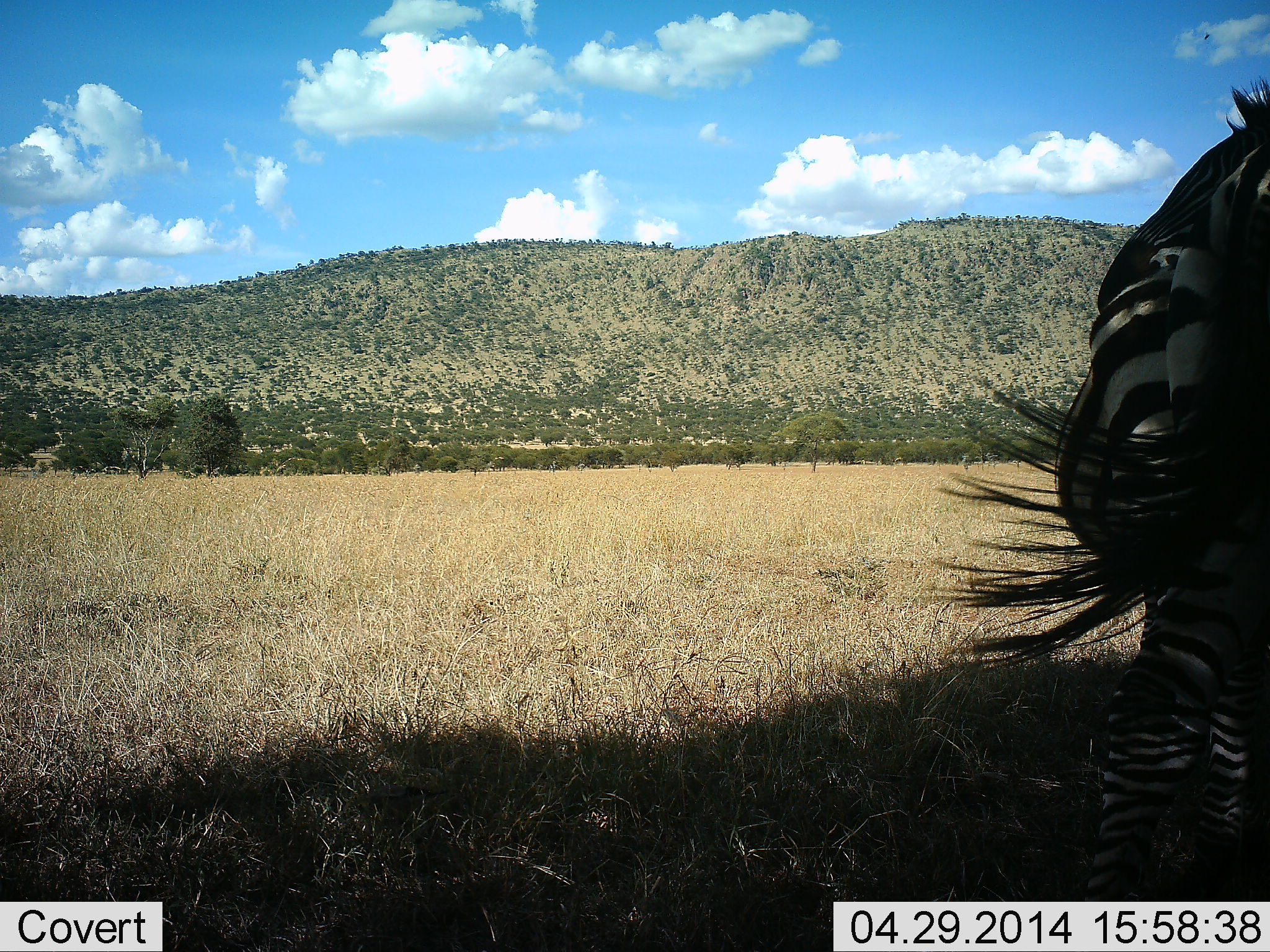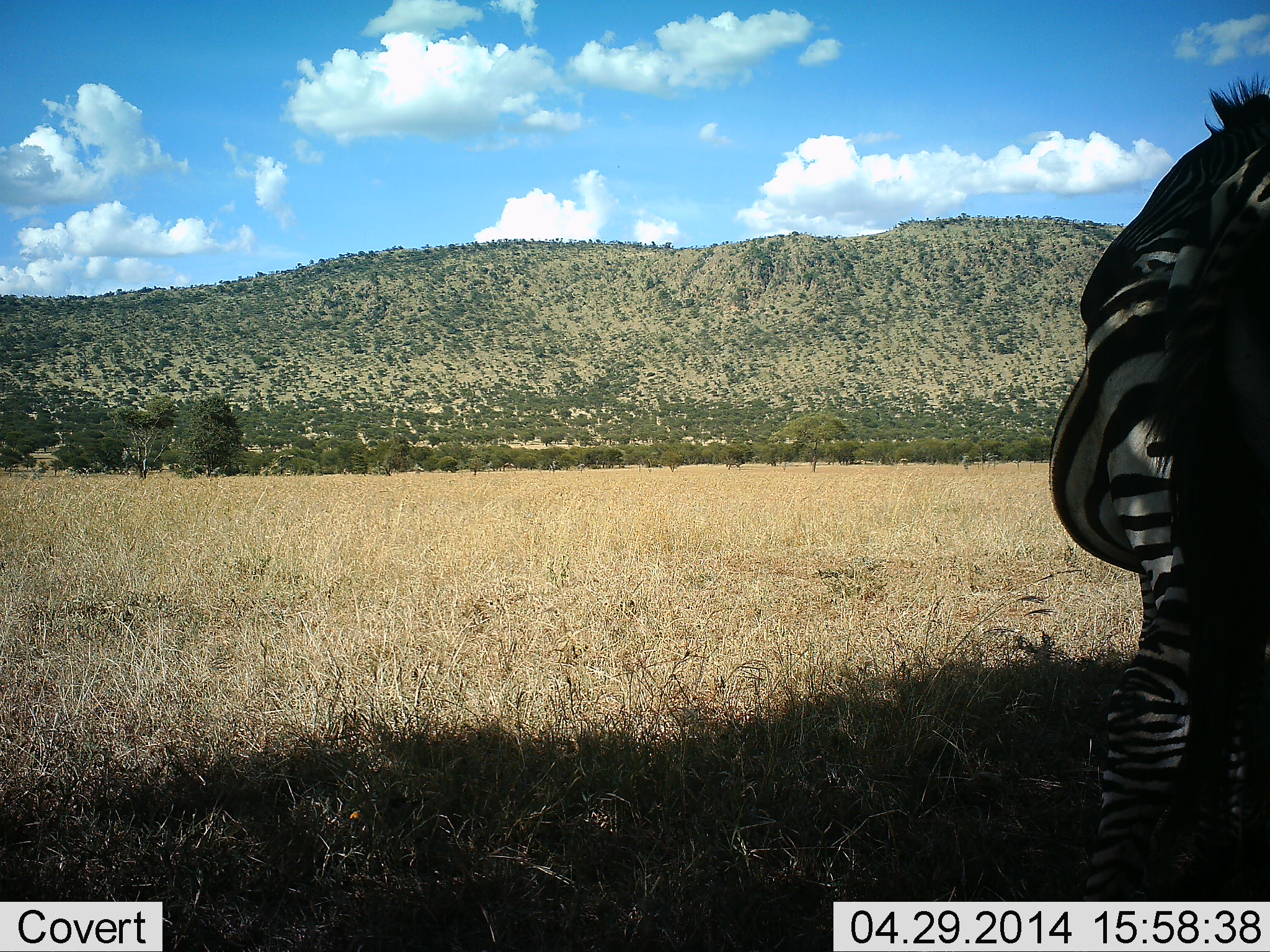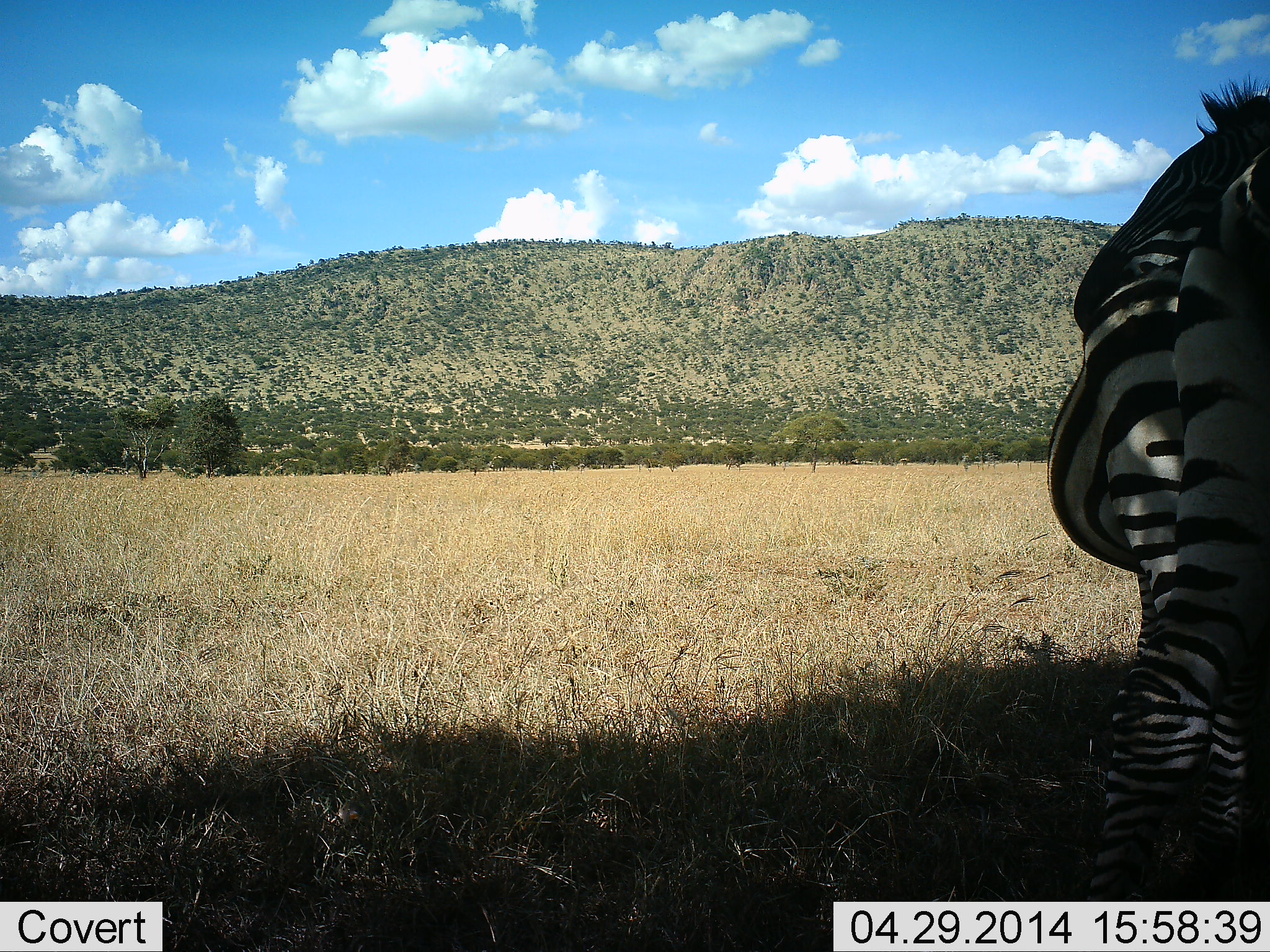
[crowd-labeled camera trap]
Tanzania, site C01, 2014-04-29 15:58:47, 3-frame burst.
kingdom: Animalia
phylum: Chordata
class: Mammalia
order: Perissodactyla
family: Equidae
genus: Equus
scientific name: Equus quagga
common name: plains zebra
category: zebra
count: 2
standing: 100%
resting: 0%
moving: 0%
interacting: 20%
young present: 0%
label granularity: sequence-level